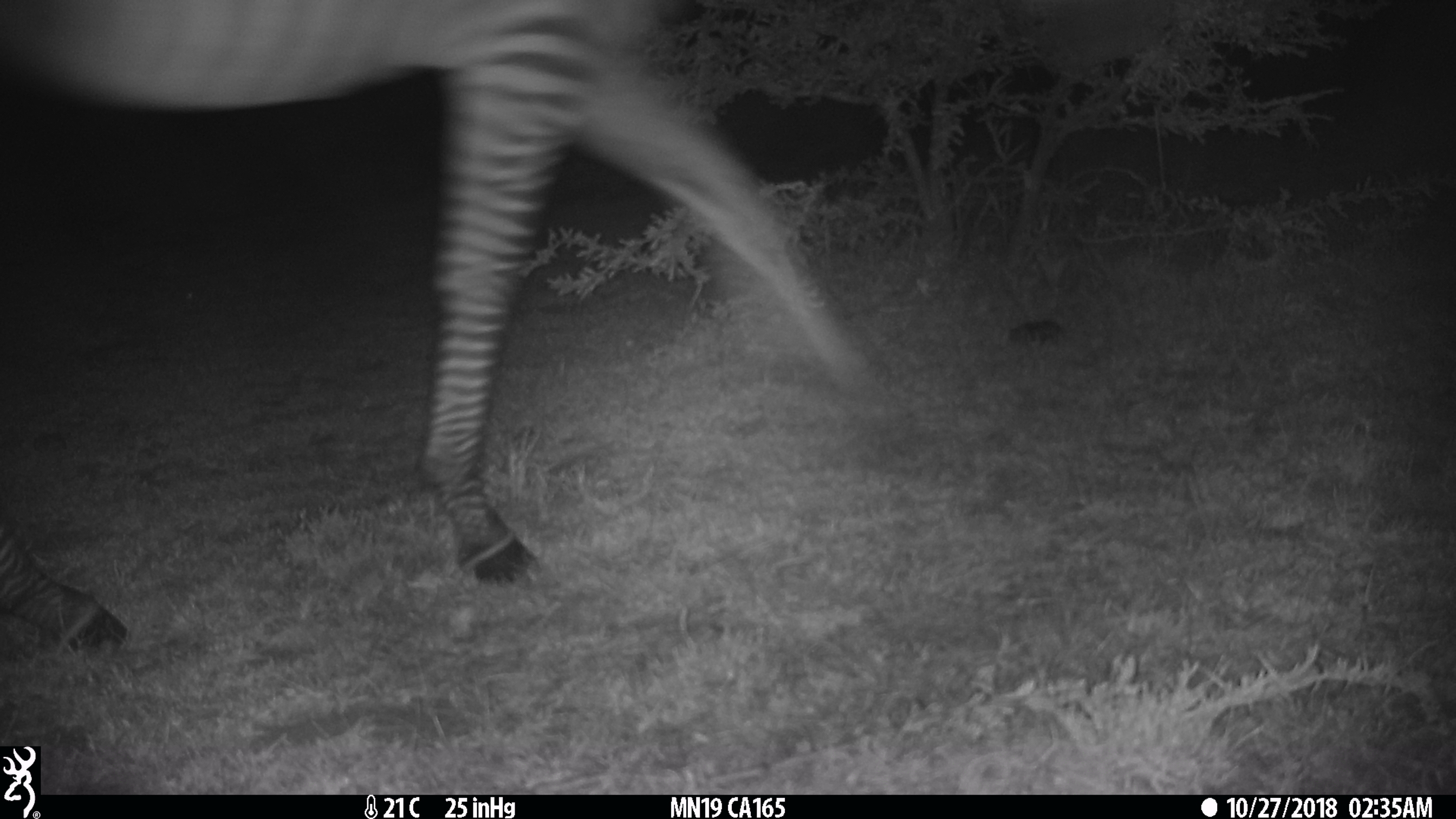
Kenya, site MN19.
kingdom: Animalia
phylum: Chordata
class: Mammalia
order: Perissodactyla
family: Equidae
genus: Equus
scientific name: Equus quagga burchellii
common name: burchell's zebra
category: zebra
Zebra (burchell's zebra) (Equus quagga burchellii).